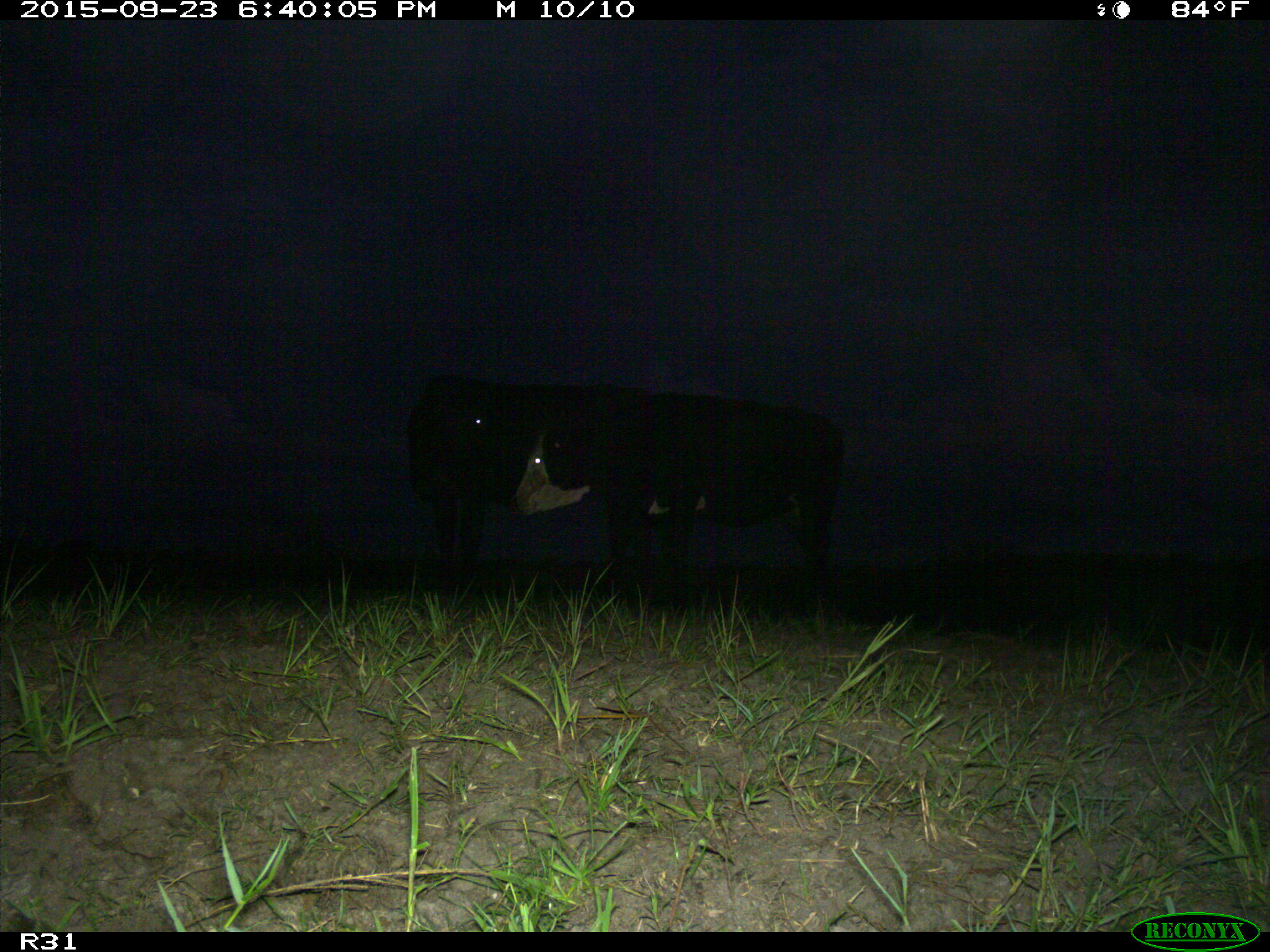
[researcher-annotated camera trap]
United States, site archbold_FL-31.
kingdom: Animalia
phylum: Chordata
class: Mammalia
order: Artiodactyla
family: Bovidae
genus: Bos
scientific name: Bos taurus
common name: domestic cow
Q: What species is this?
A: Bos taurus (domestic cow).